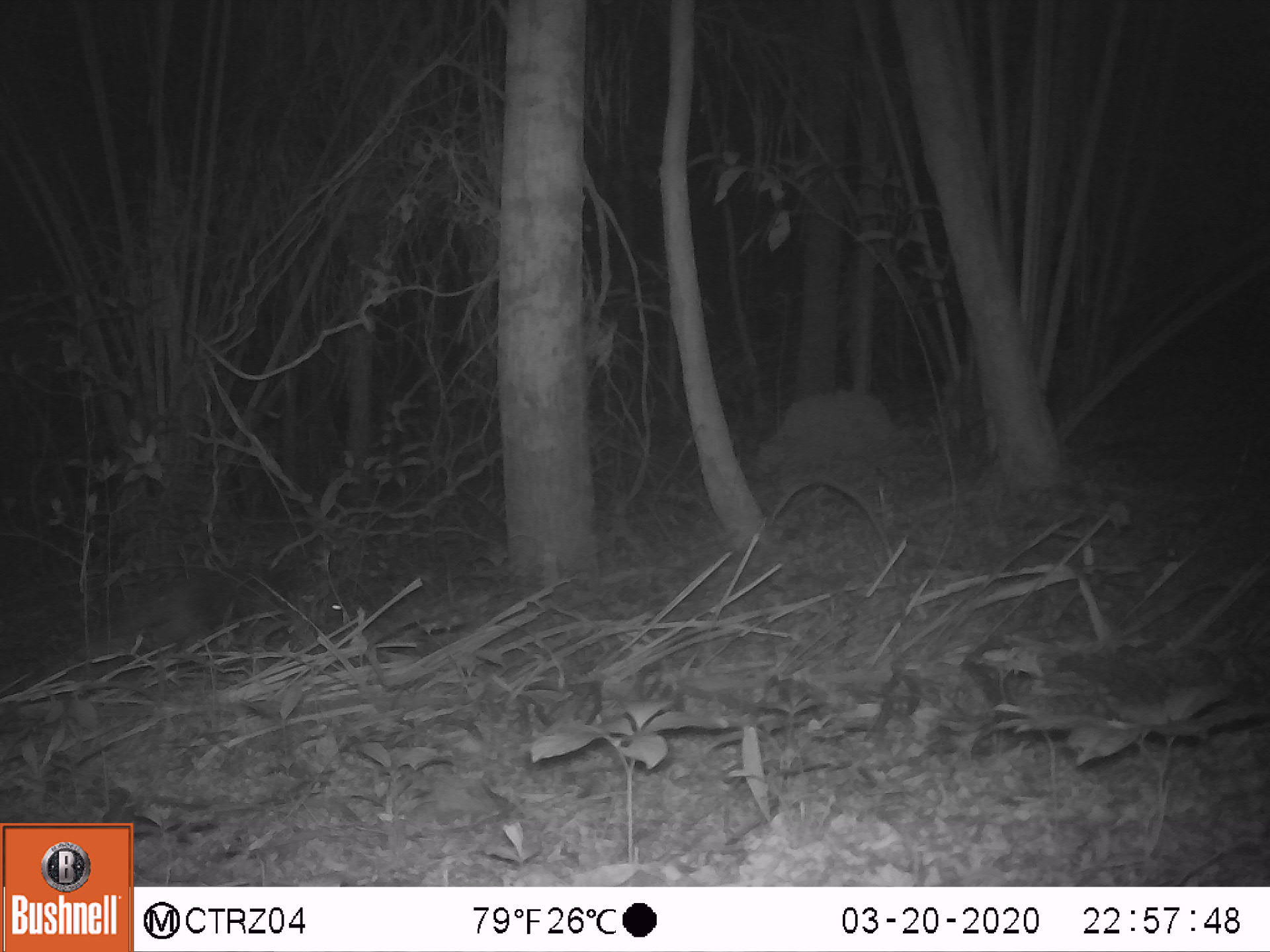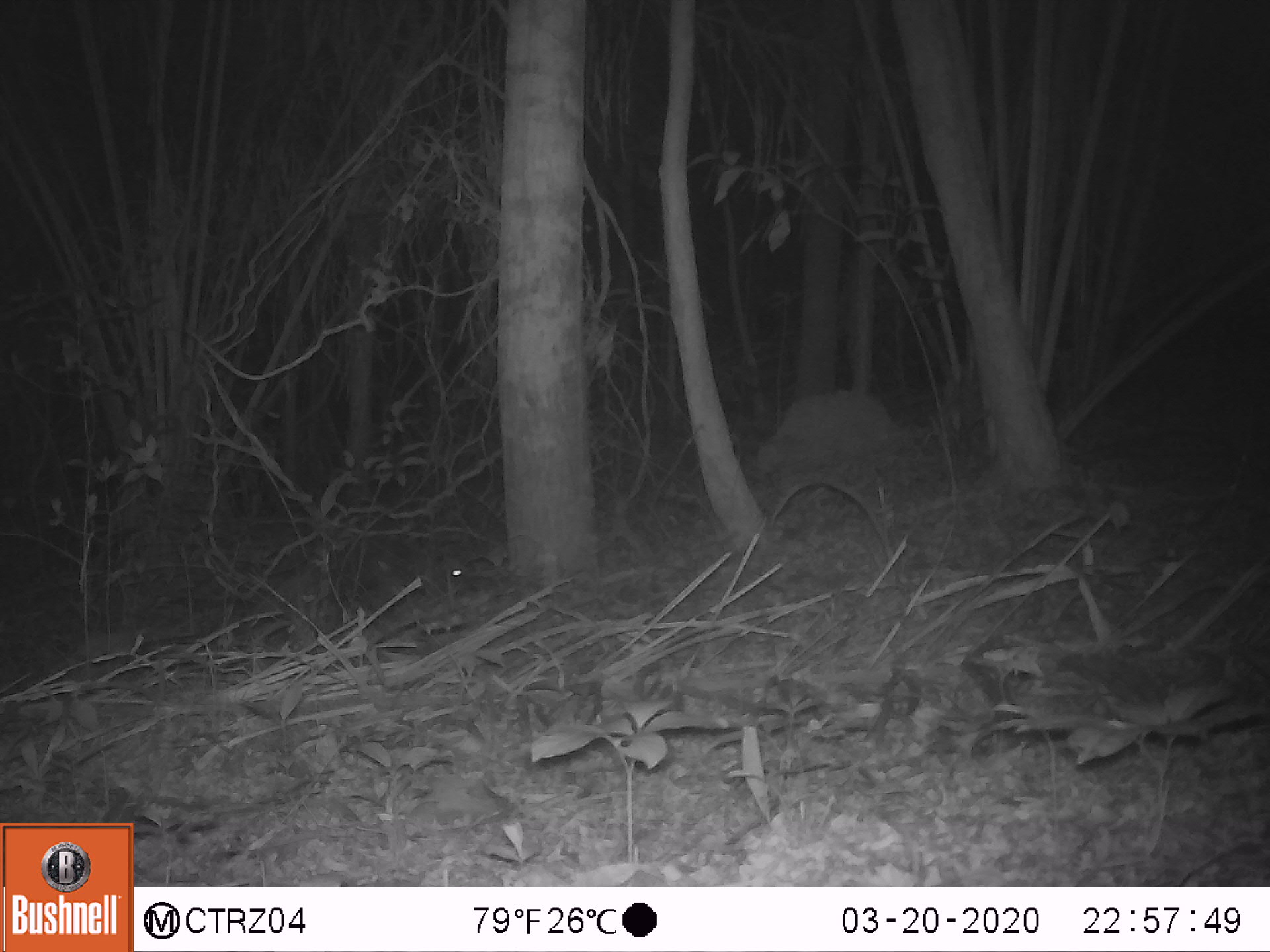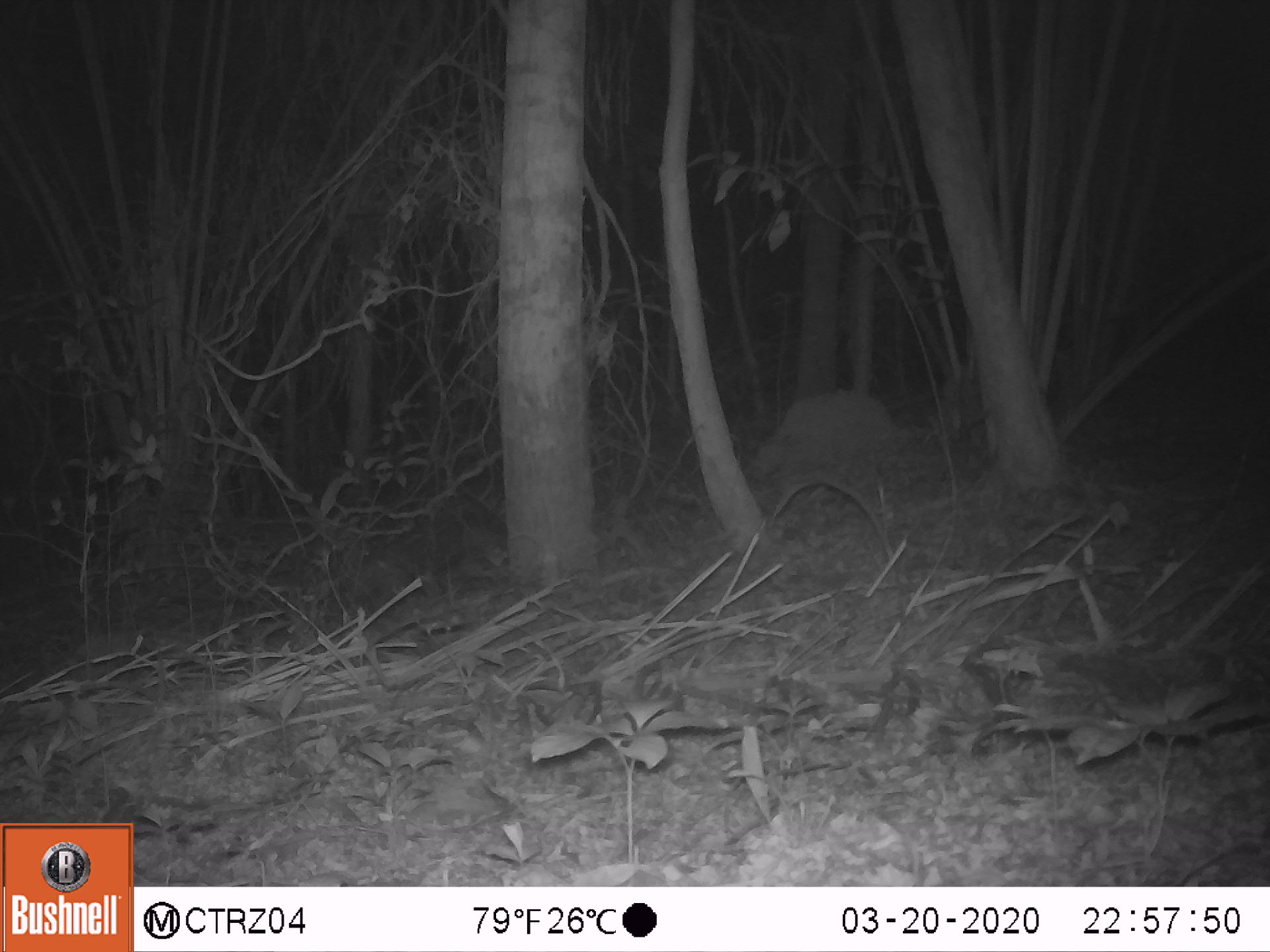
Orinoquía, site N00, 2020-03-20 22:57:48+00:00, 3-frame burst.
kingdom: Animalia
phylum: Chordata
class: Mammalia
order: Pilosa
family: Myrmecophagidae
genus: Tamandua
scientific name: Tamandua tetradactyla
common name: southern tamandua